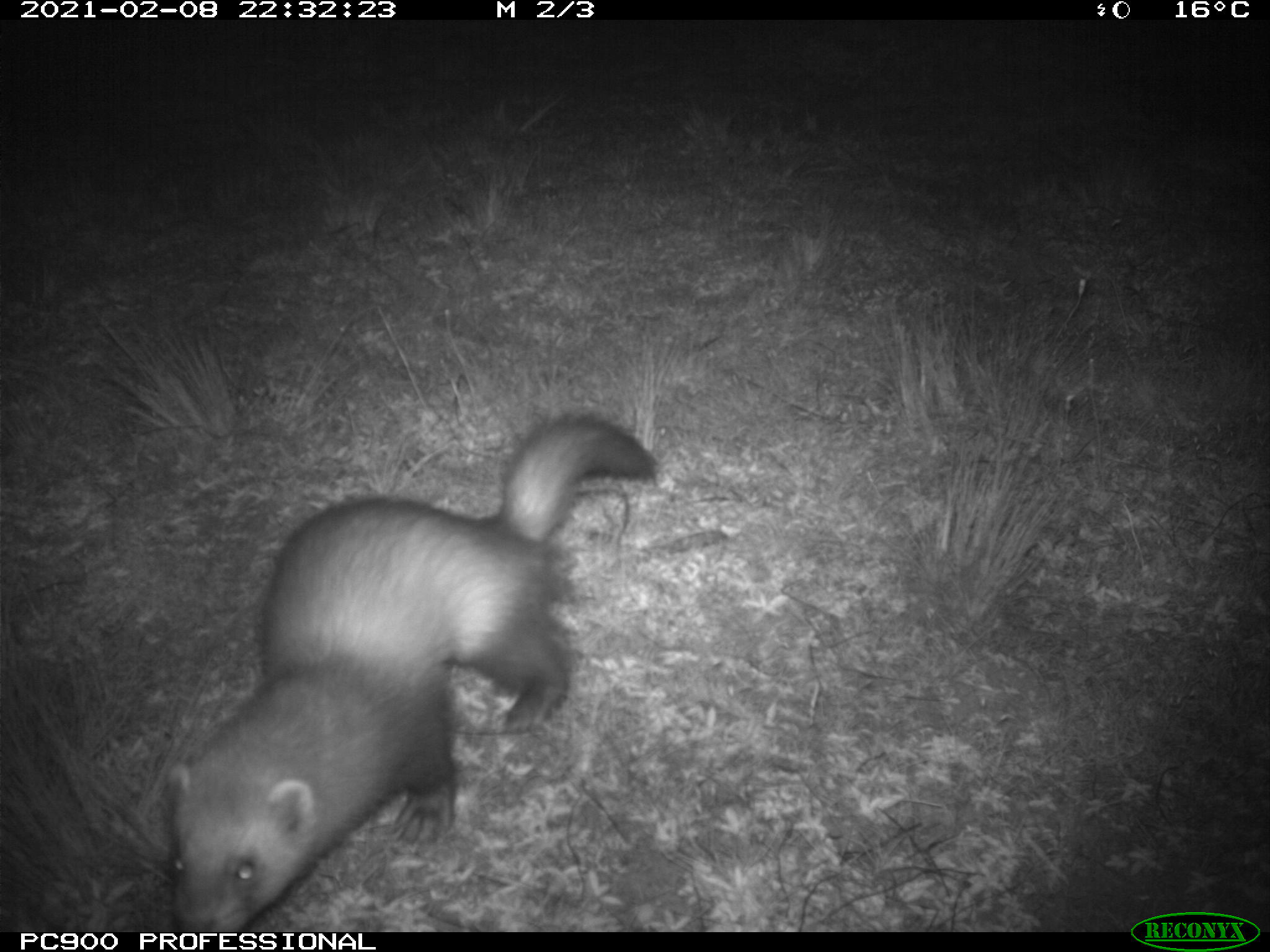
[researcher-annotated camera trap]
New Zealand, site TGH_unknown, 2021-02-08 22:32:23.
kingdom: Animalia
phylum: Chordata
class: Mammalia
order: Carnivora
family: Mustelidae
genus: Mustela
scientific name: Mustela furo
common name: ferret